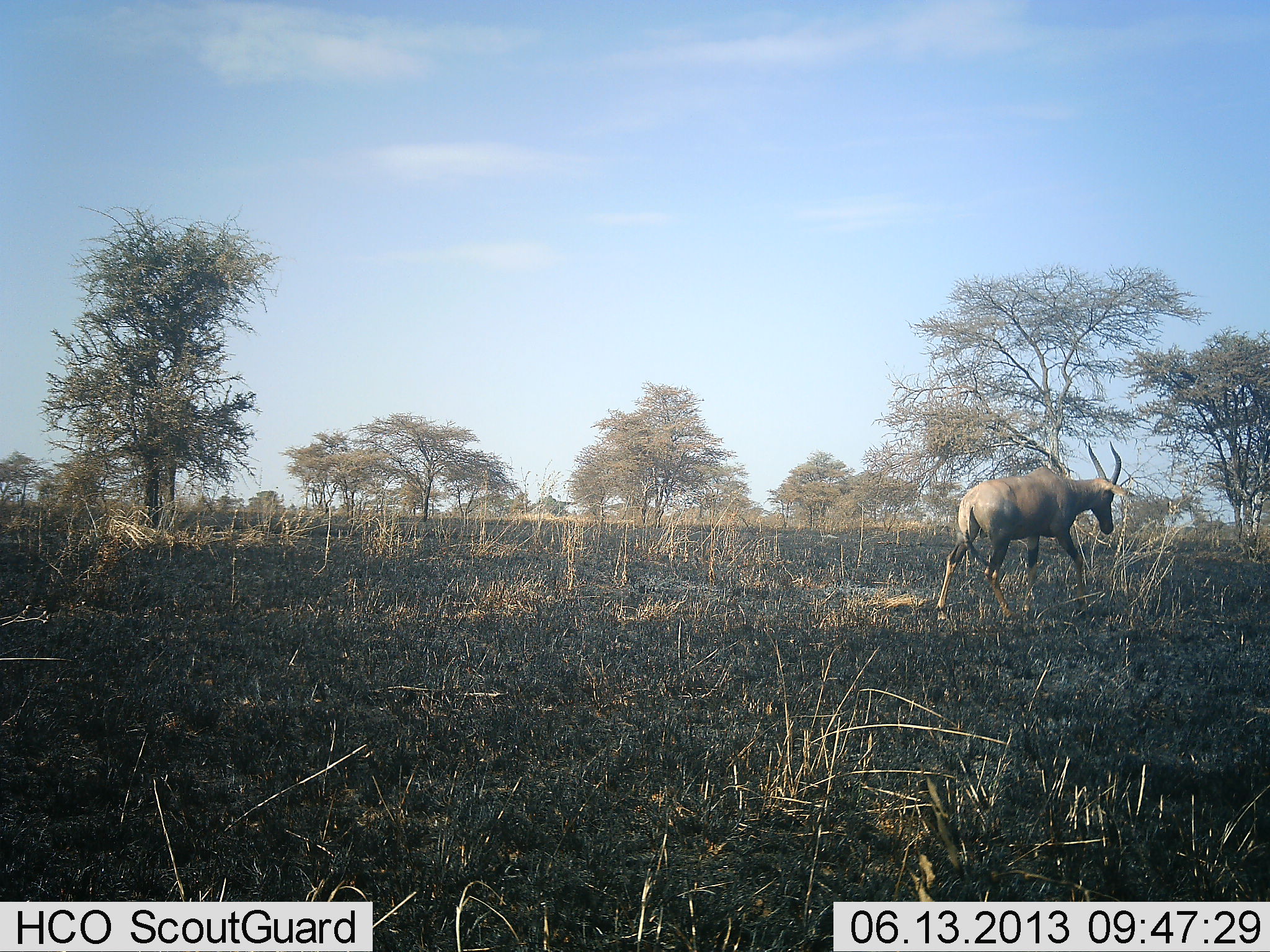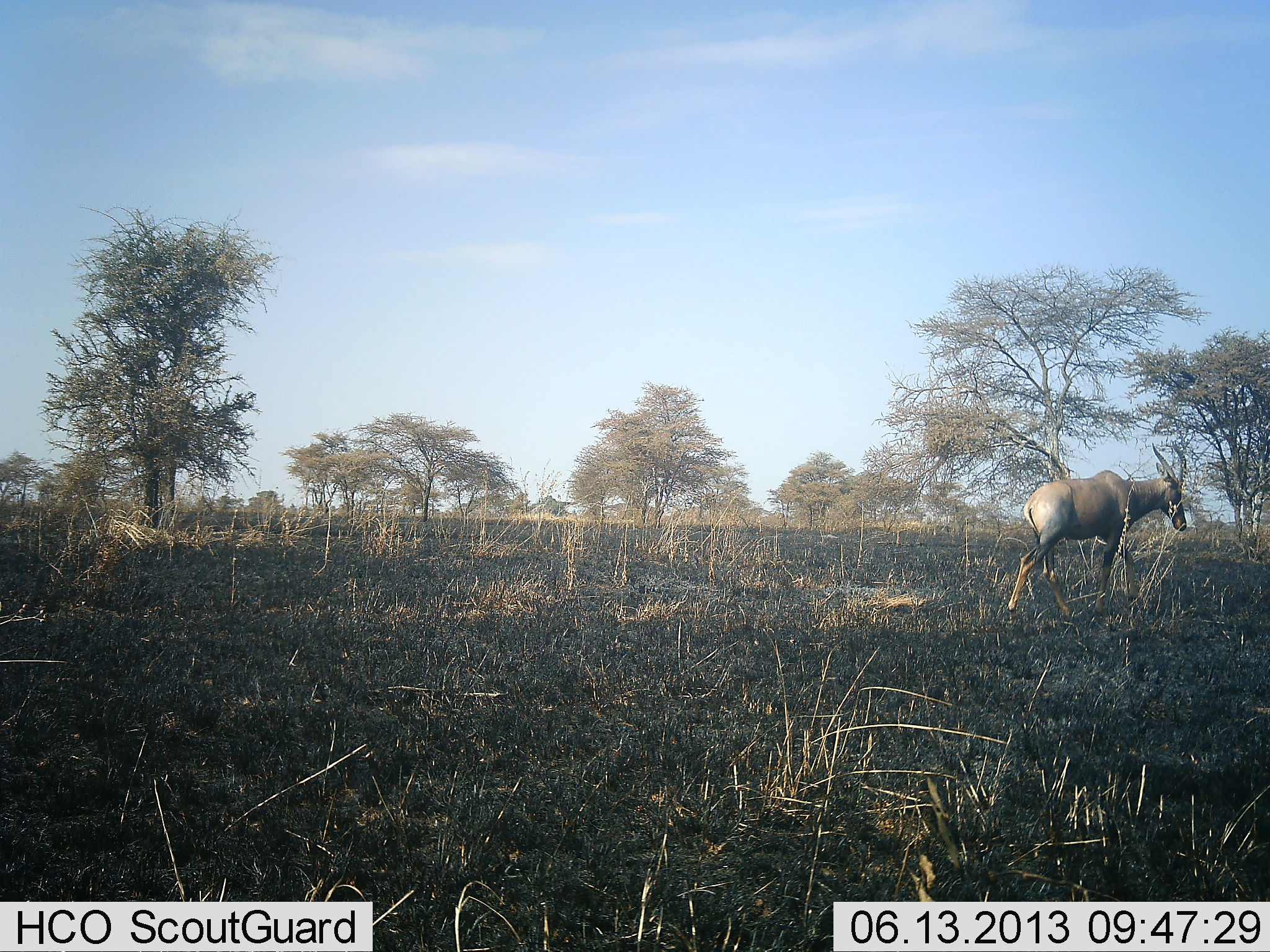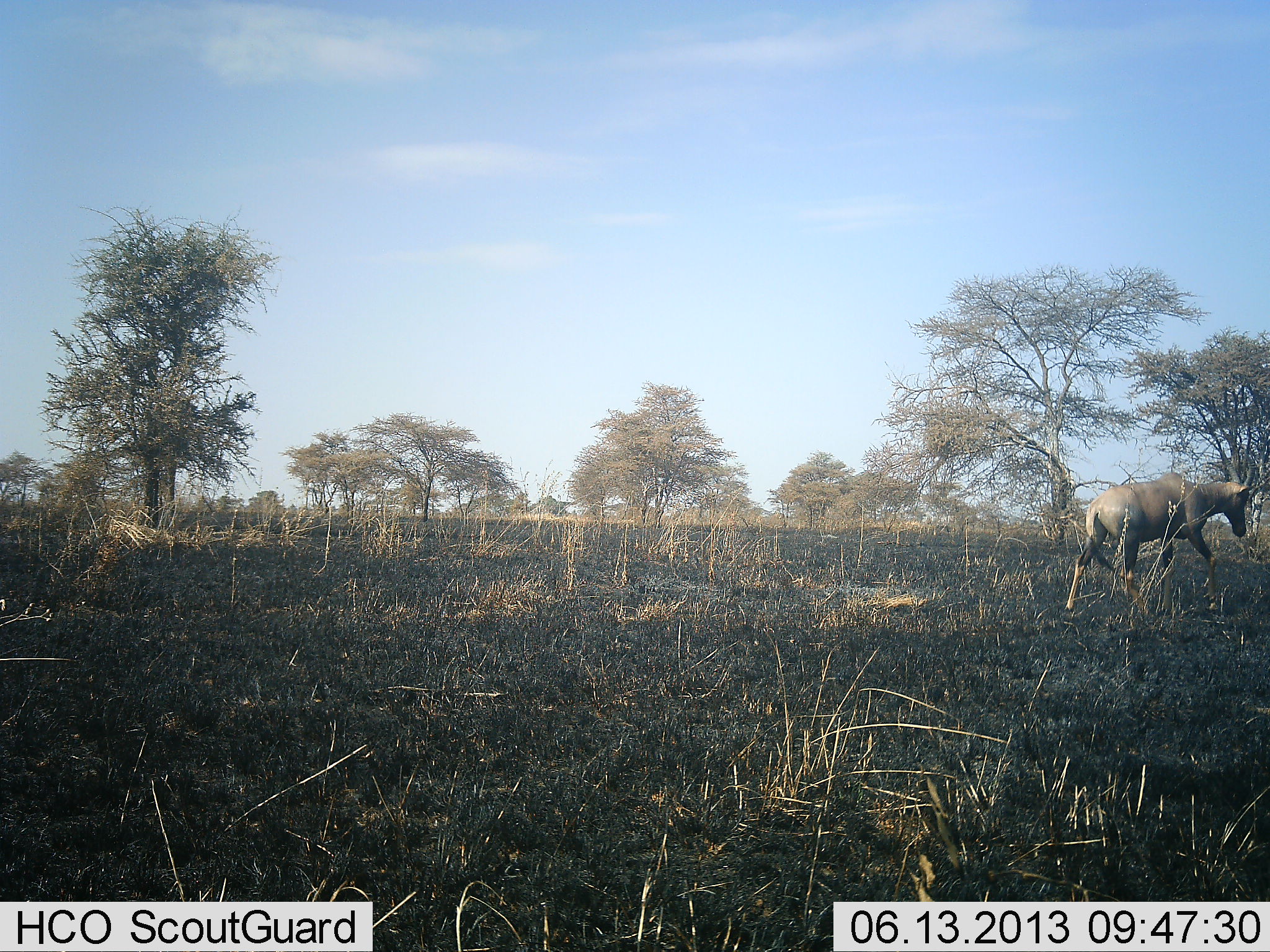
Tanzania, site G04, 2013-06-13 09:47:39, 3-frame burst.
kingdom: Animalia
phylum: Chordata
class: Mammalia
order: Artiodactyla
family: Bovidae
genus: Damaliscus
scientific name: Damaliscus lunatus jimela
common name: topi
Topi (Damaliscus lunatus jimela), count 1. Behavior (volunteer vote fractions): standing 0%, resting 0%, moving 100%, interacting 0%. Young present (vote fraction): 0%. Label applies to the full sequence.